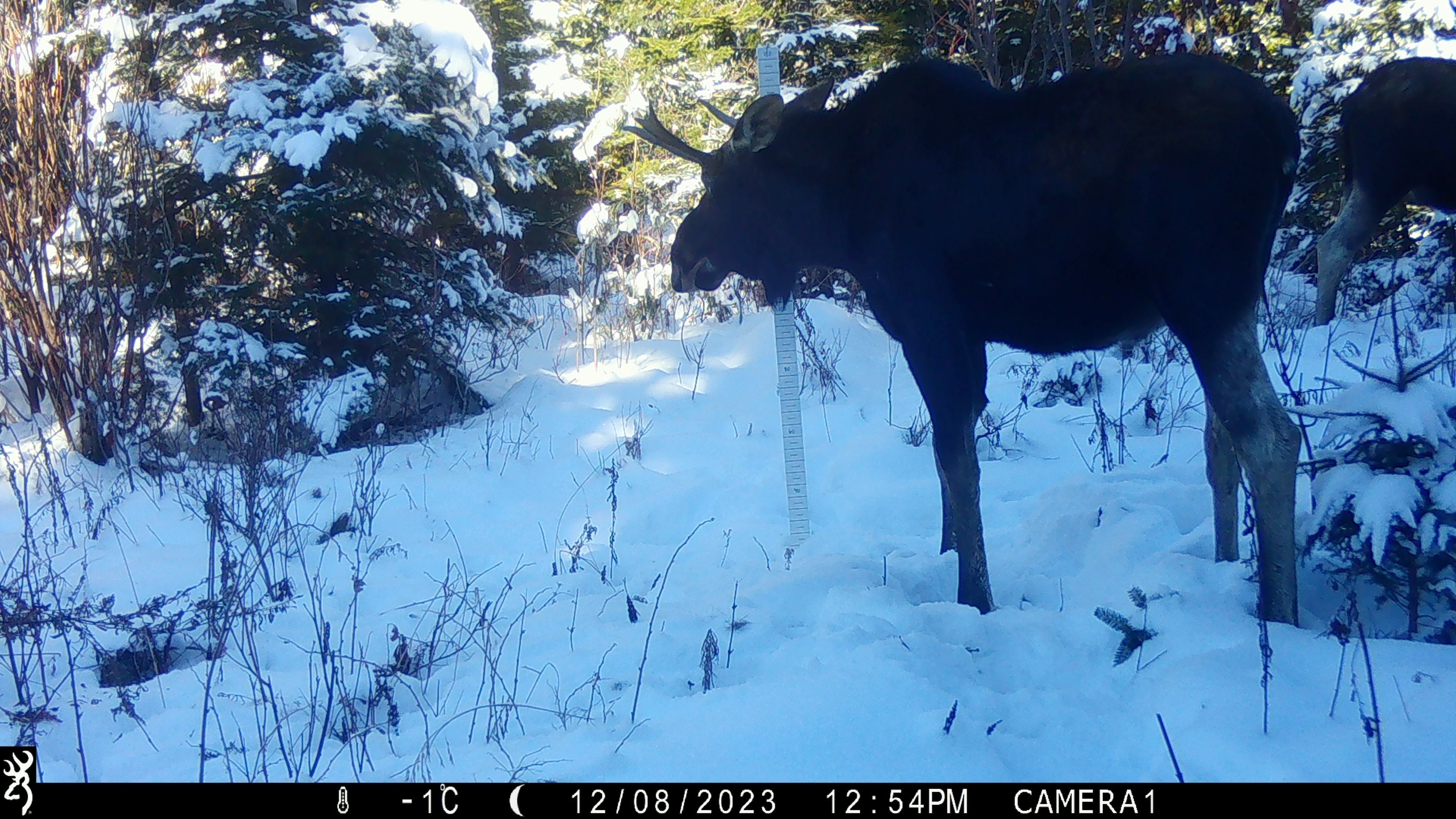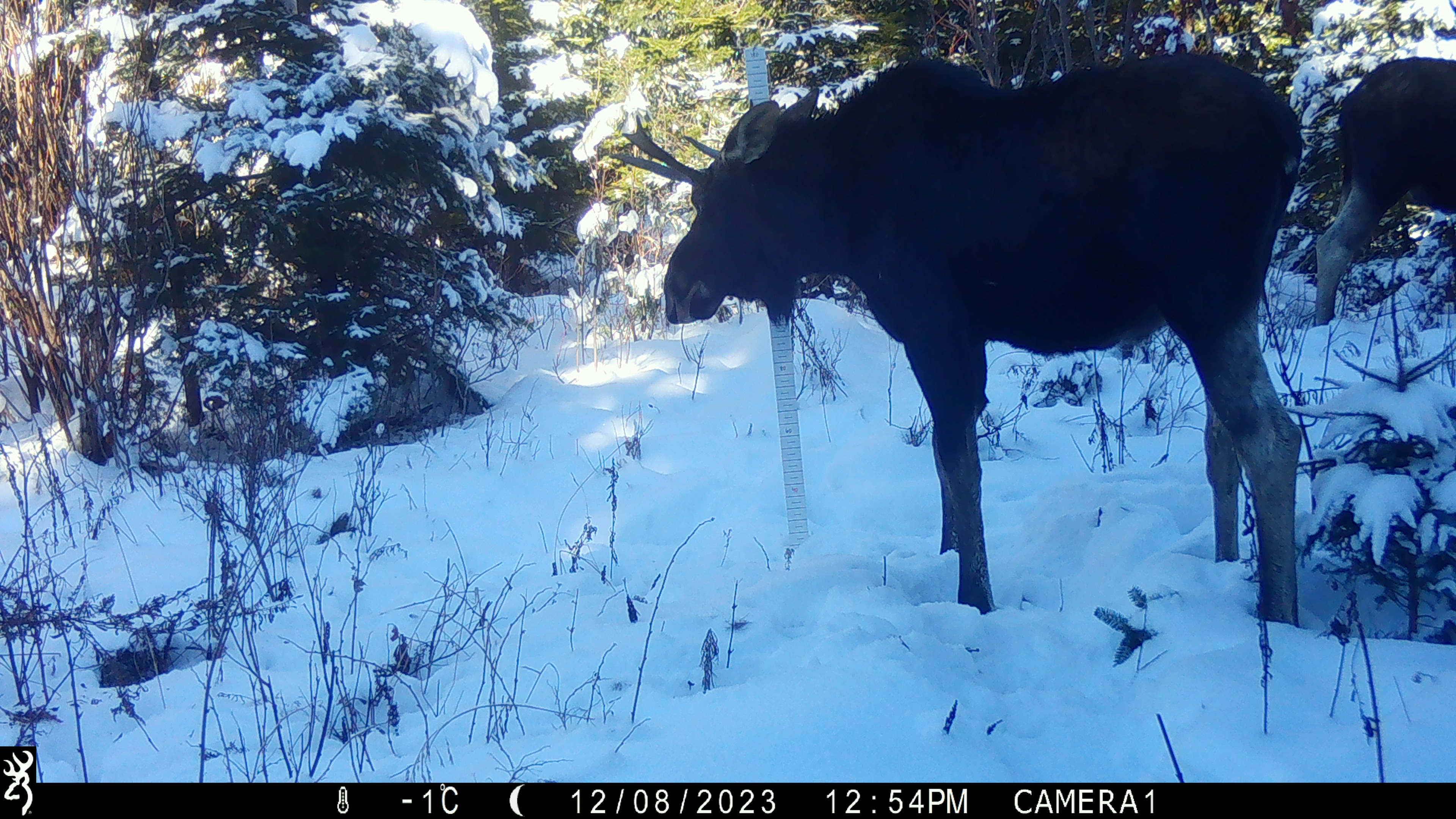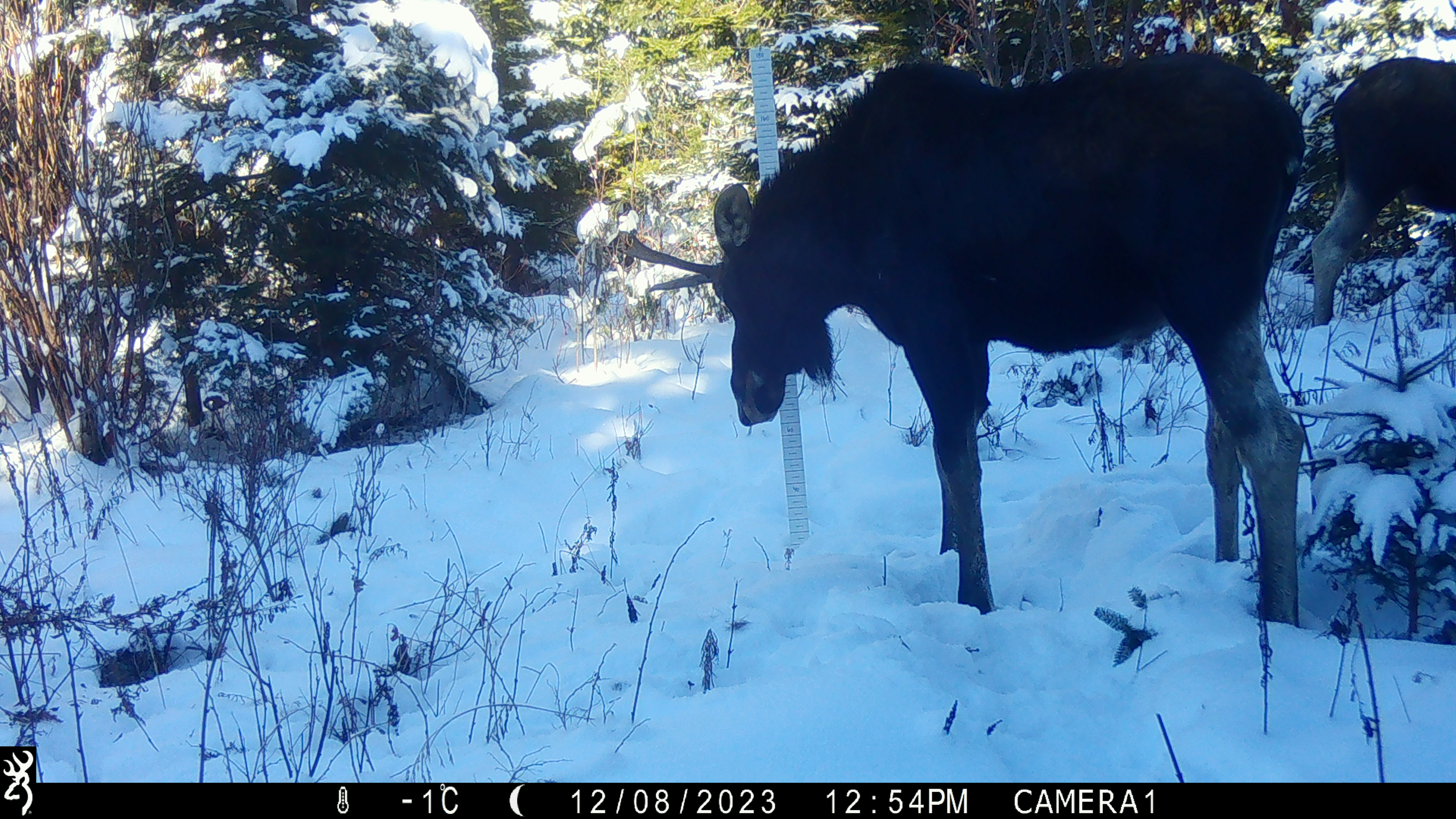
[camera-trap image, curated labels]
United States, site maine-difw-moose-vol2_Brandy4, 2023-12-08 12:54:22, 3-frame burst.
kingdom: Animalia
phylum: Chordata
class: Mammalia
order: Artiodactyla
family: Cervidae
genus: Alces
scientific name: Alces alces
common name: moose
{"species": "moose (Alces alces)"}